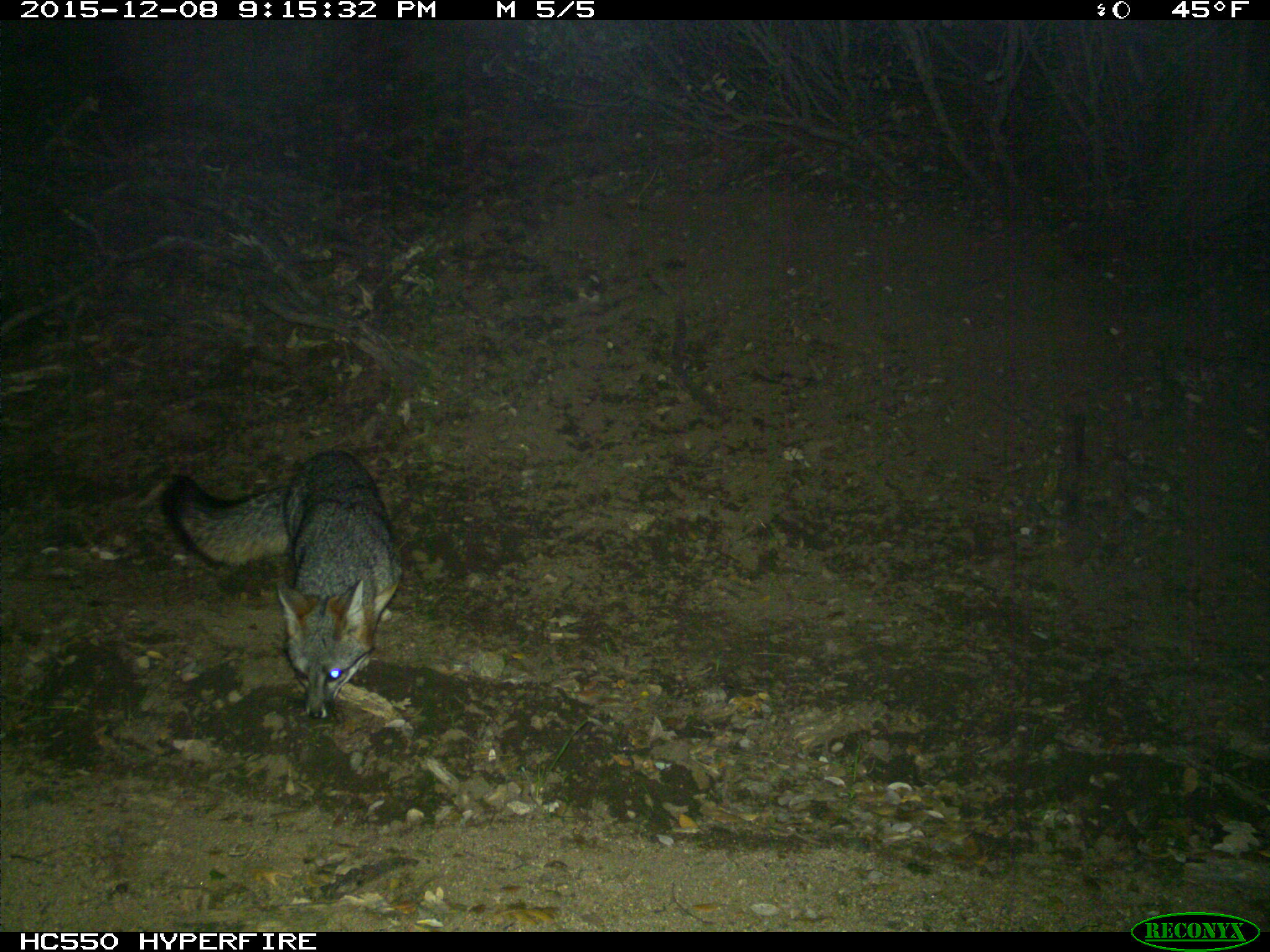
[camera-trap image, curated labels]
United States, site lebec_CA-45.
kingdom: Animalia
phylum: Chordata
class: Mammalia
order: Carnivora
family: Canidae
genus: Urocyon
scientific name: Urocyon cinereoargenteus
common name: gray fox